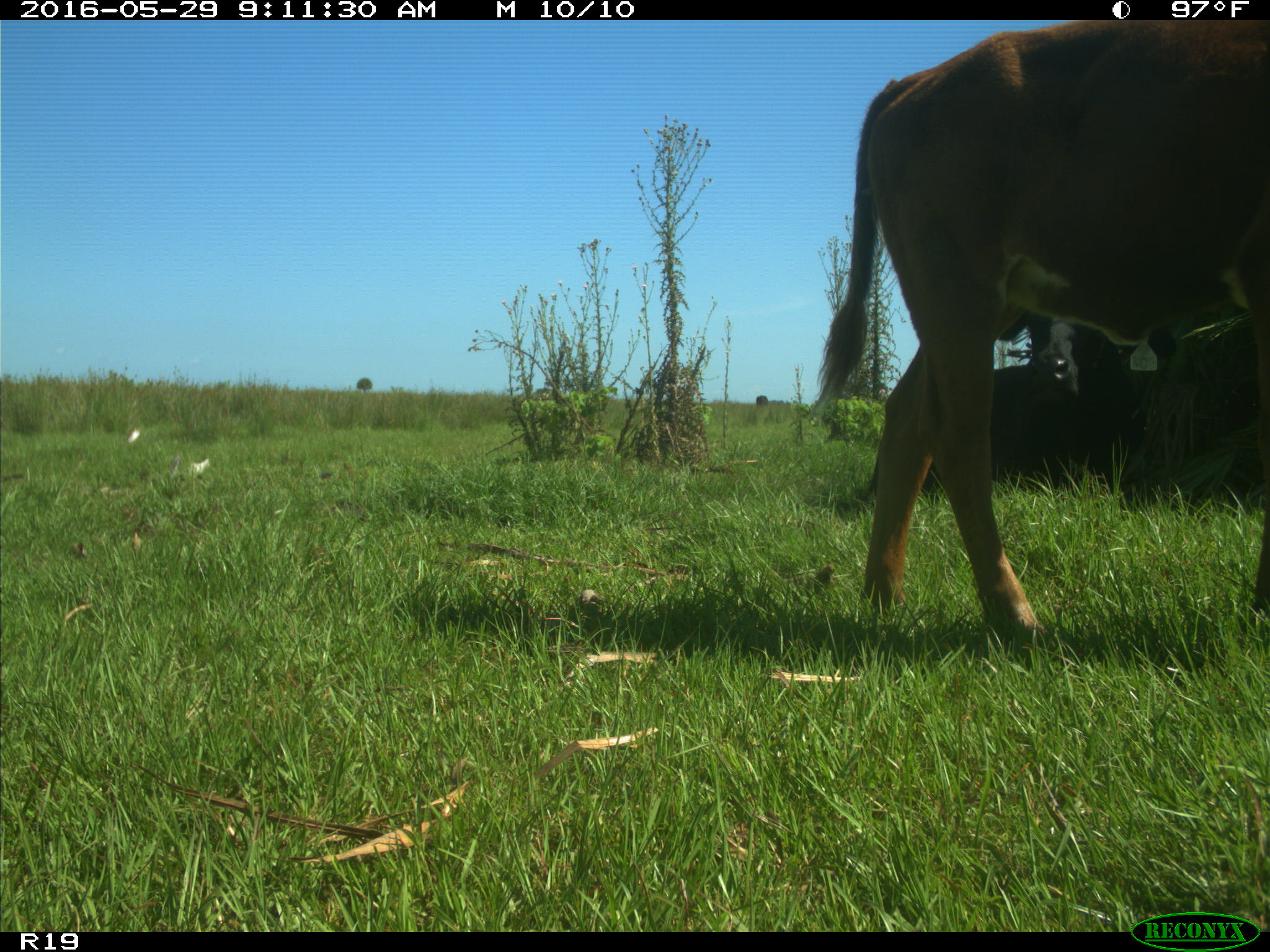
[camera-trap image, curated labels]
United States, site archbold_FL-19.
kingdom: Animalia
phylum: Chordata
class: Mammalia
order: Artiodactyla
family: Bovidae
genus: Bos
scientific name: Bos taurus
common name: domestic cow